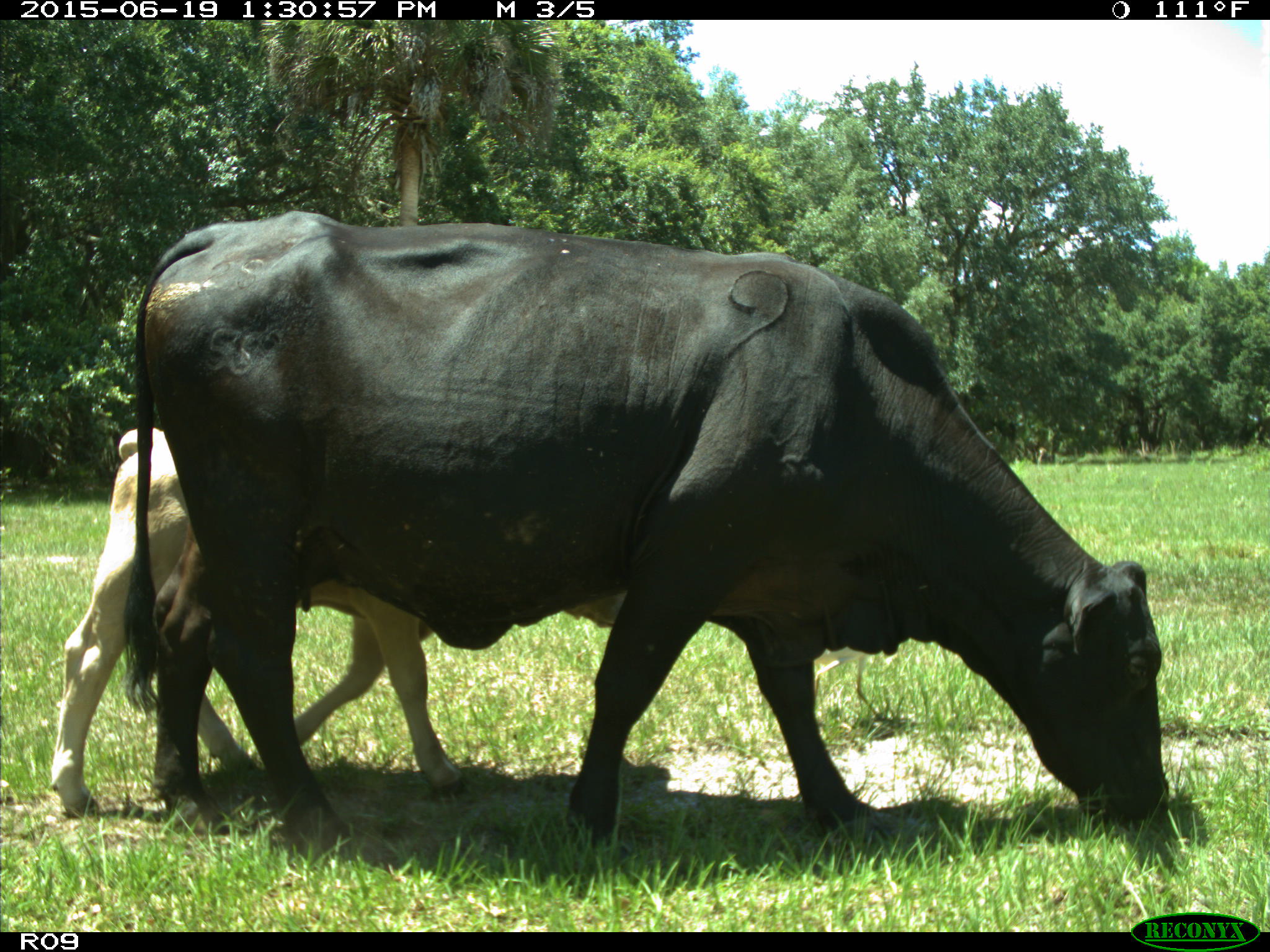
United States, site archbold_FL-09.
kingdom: Animalia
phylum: Chordata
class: Mammalia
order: Artiodactyla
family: Bovidae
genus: Bos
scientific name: Bos taurus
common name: domestic cow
Bos taurus (domestic cow).